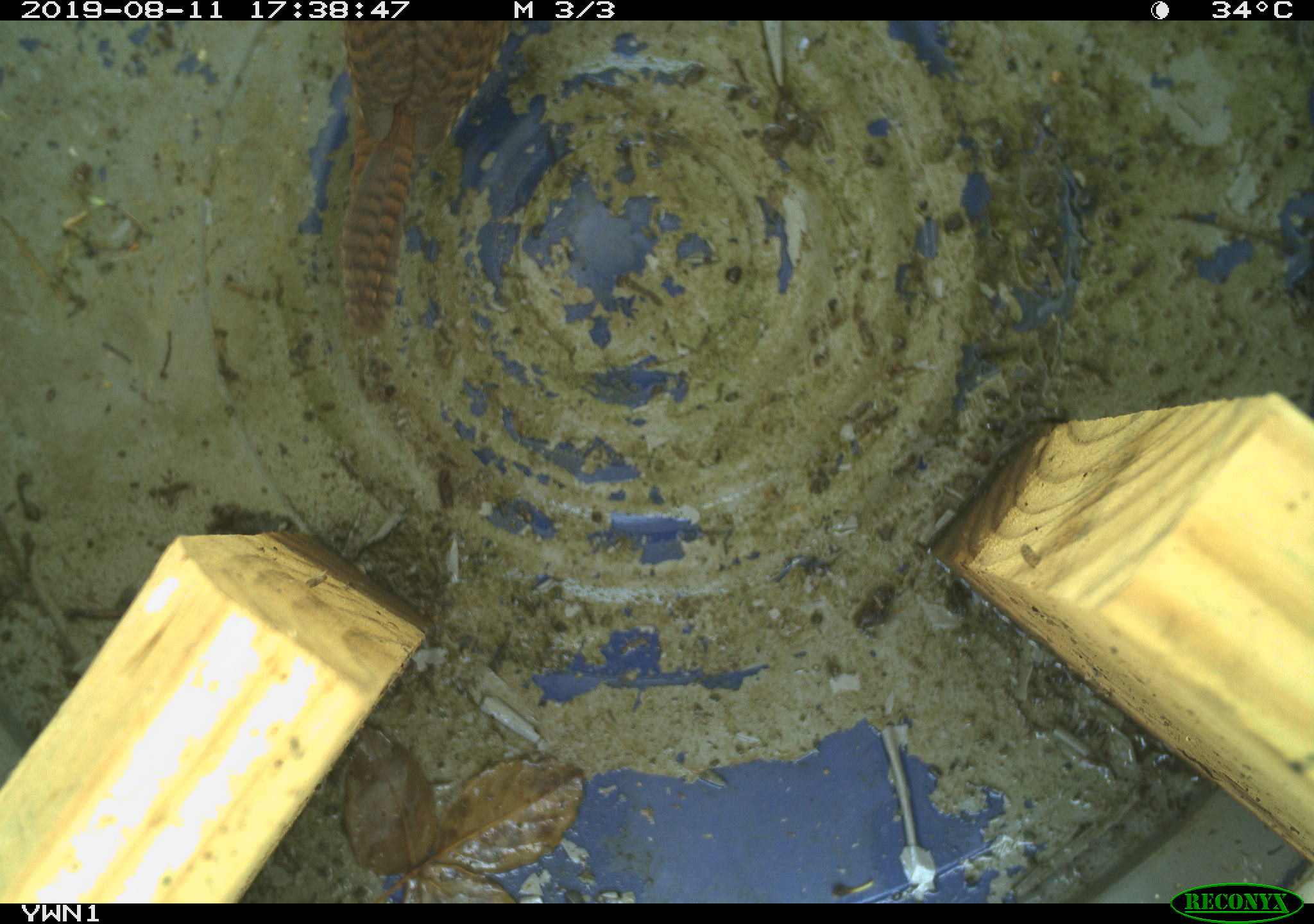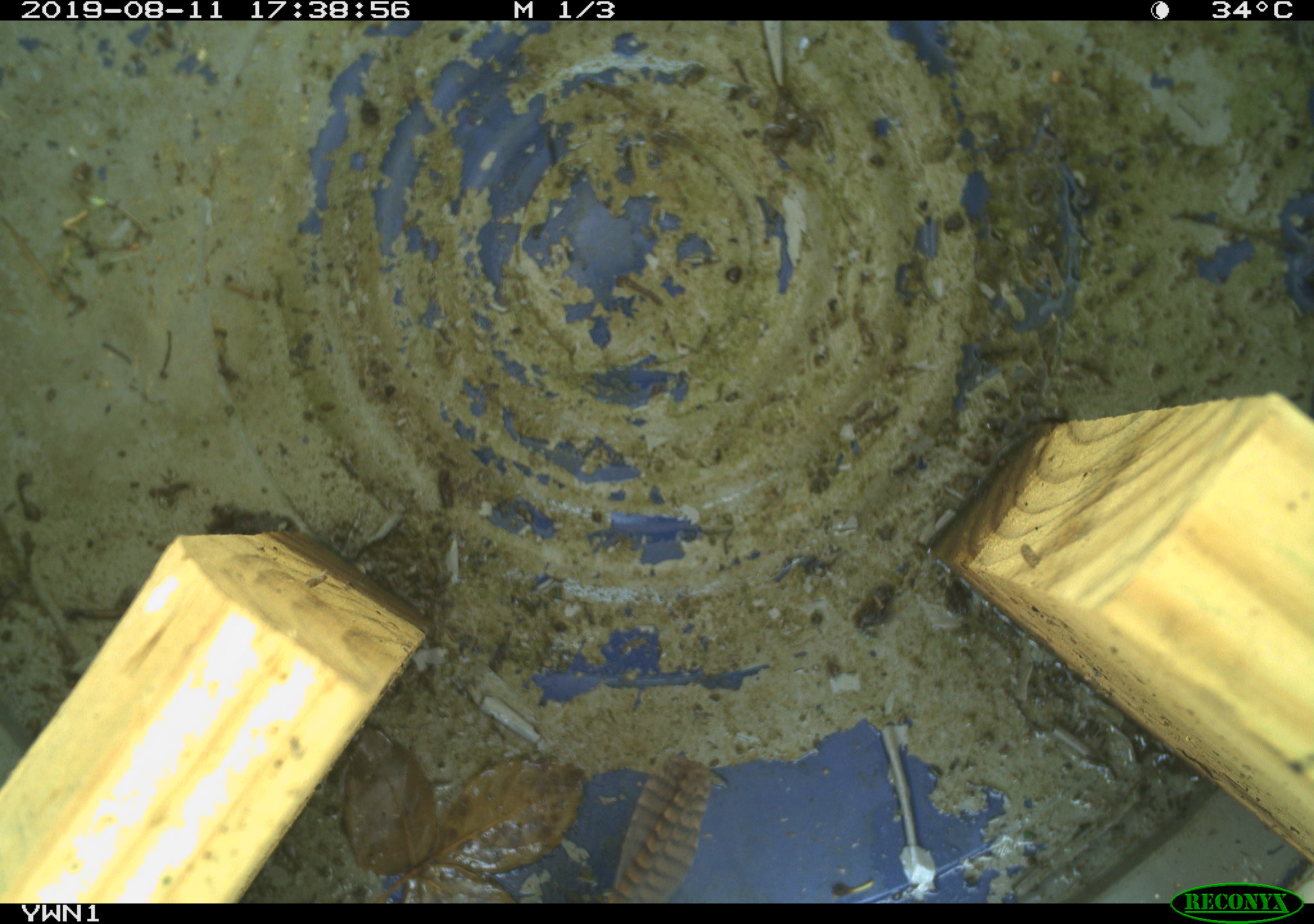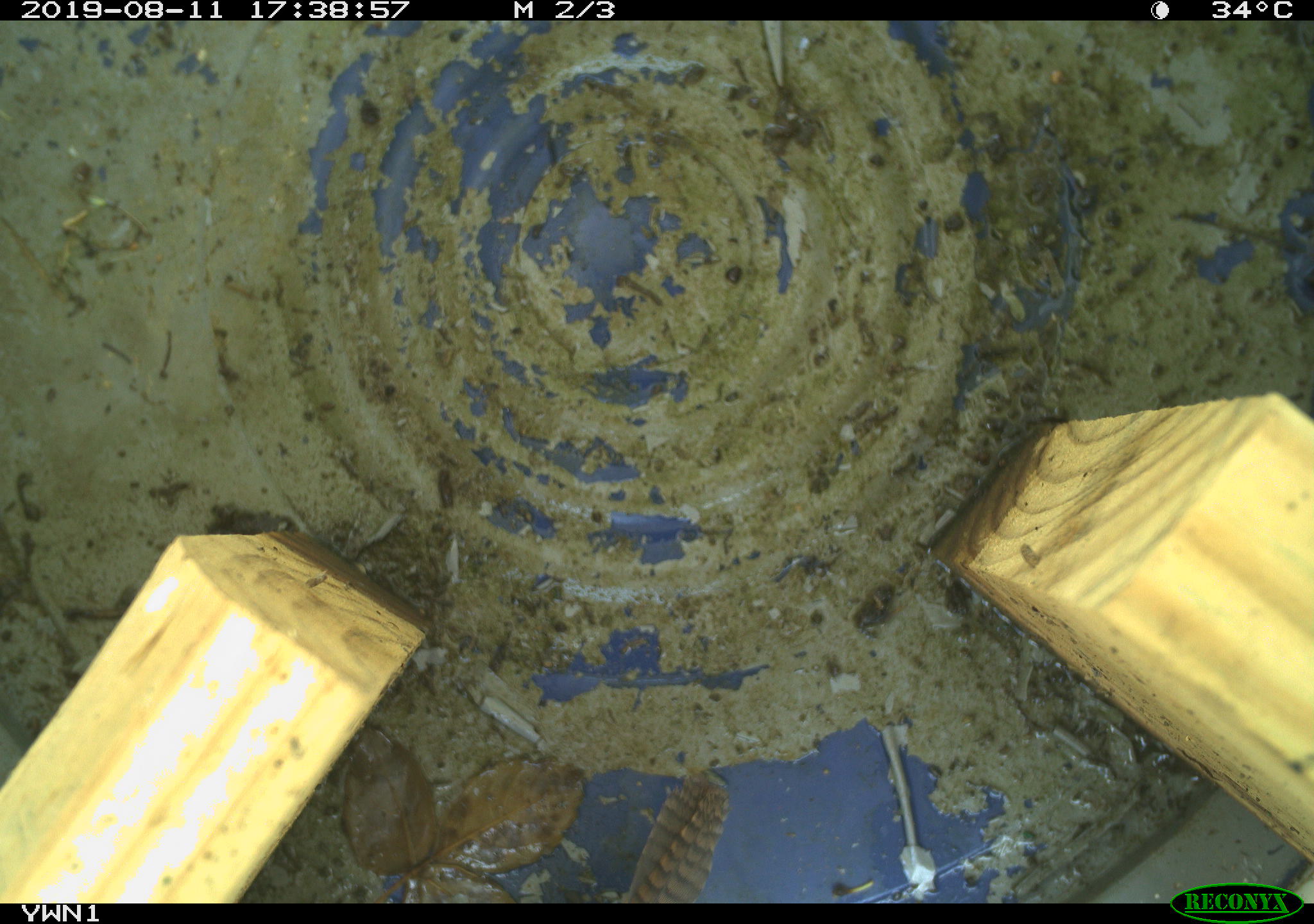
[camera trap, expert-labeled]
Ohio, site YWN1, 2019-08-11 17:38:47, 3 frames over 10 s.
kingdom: Animalia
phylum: Chordata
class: Aves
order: Passeriformes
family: Troglodytidae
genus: Troglodytes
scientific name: Troglodytes aedon aedon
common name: northern house wren